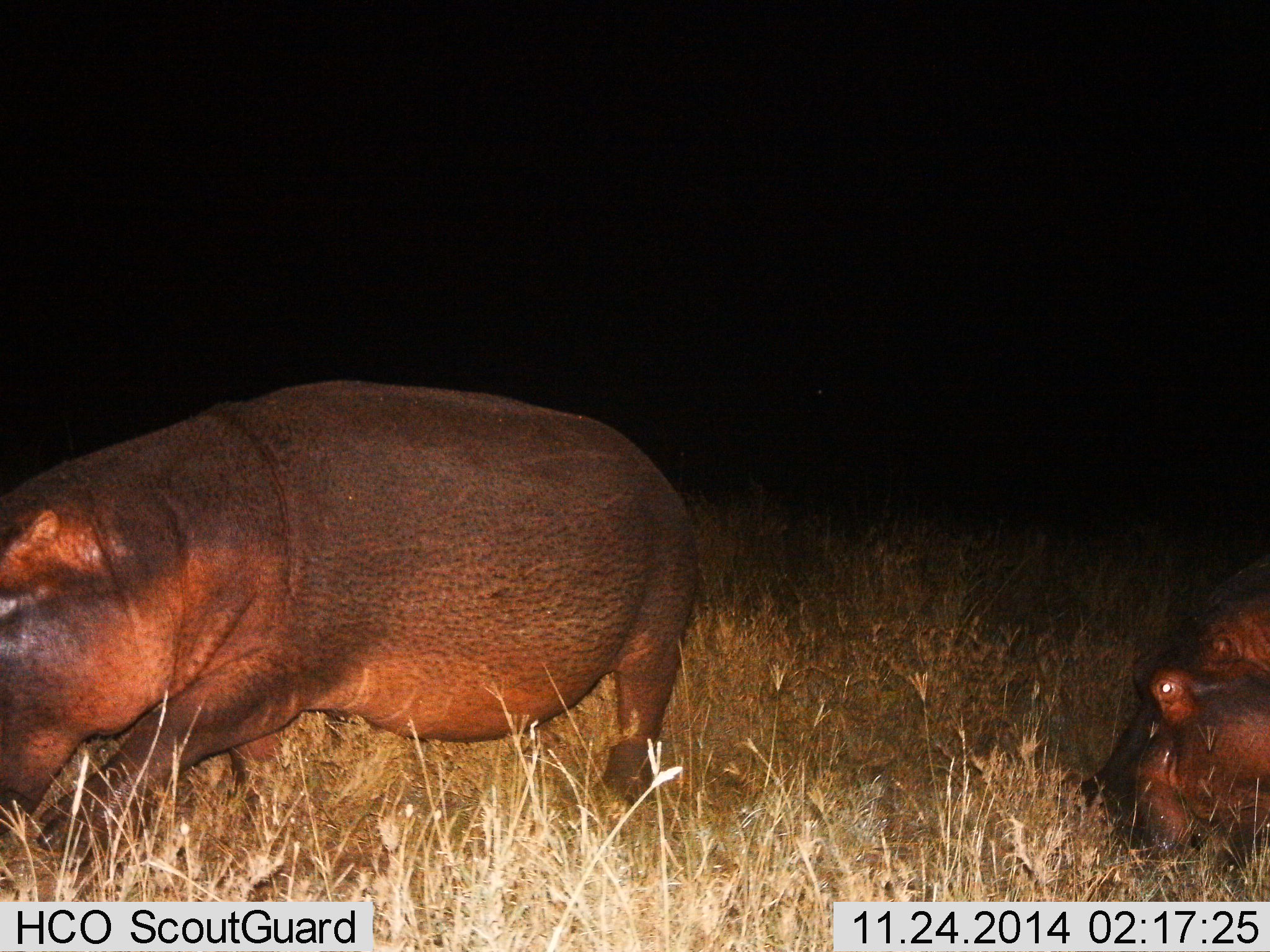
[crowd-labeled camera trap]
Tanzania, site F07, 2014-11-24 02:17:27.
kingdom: Animalia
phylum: Chordata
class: Mammalia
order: Artiodactyla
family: Hippopotamidae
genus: Hippopotamus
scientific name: Hippopotamus amphibius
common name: hippopotamus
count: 2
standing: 10%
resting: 0%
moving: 50%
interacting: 0%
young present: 0%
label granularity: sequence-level